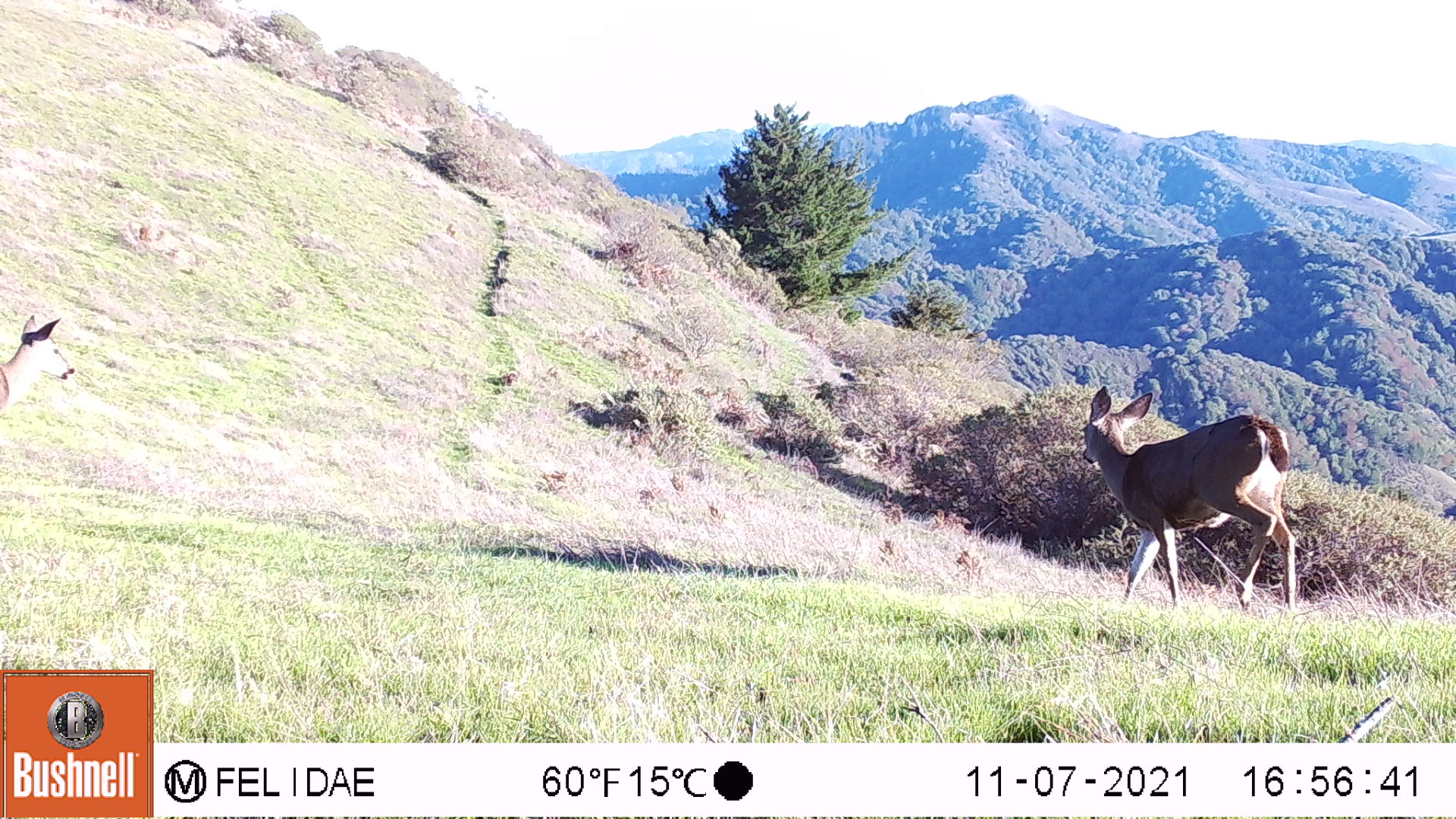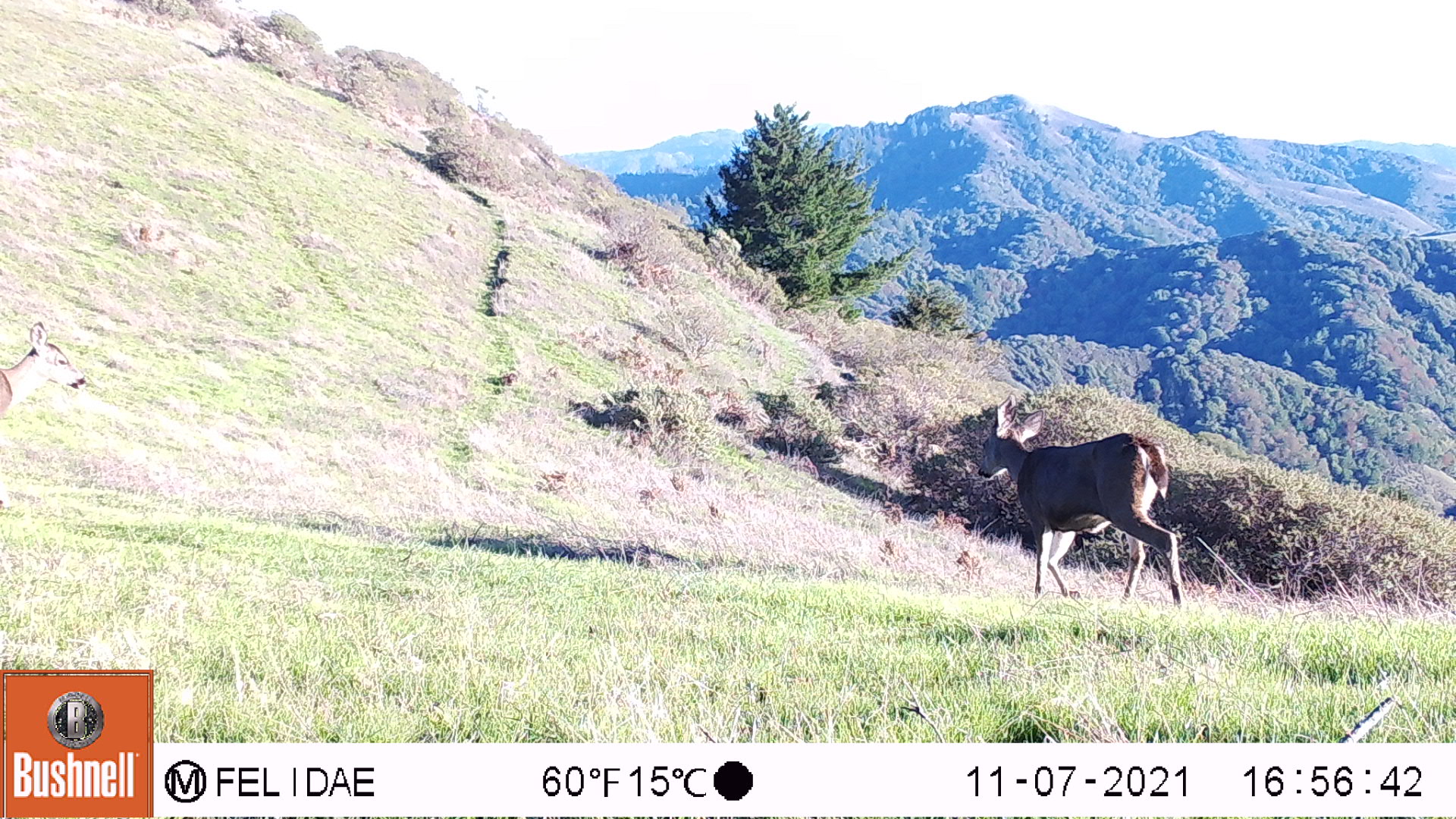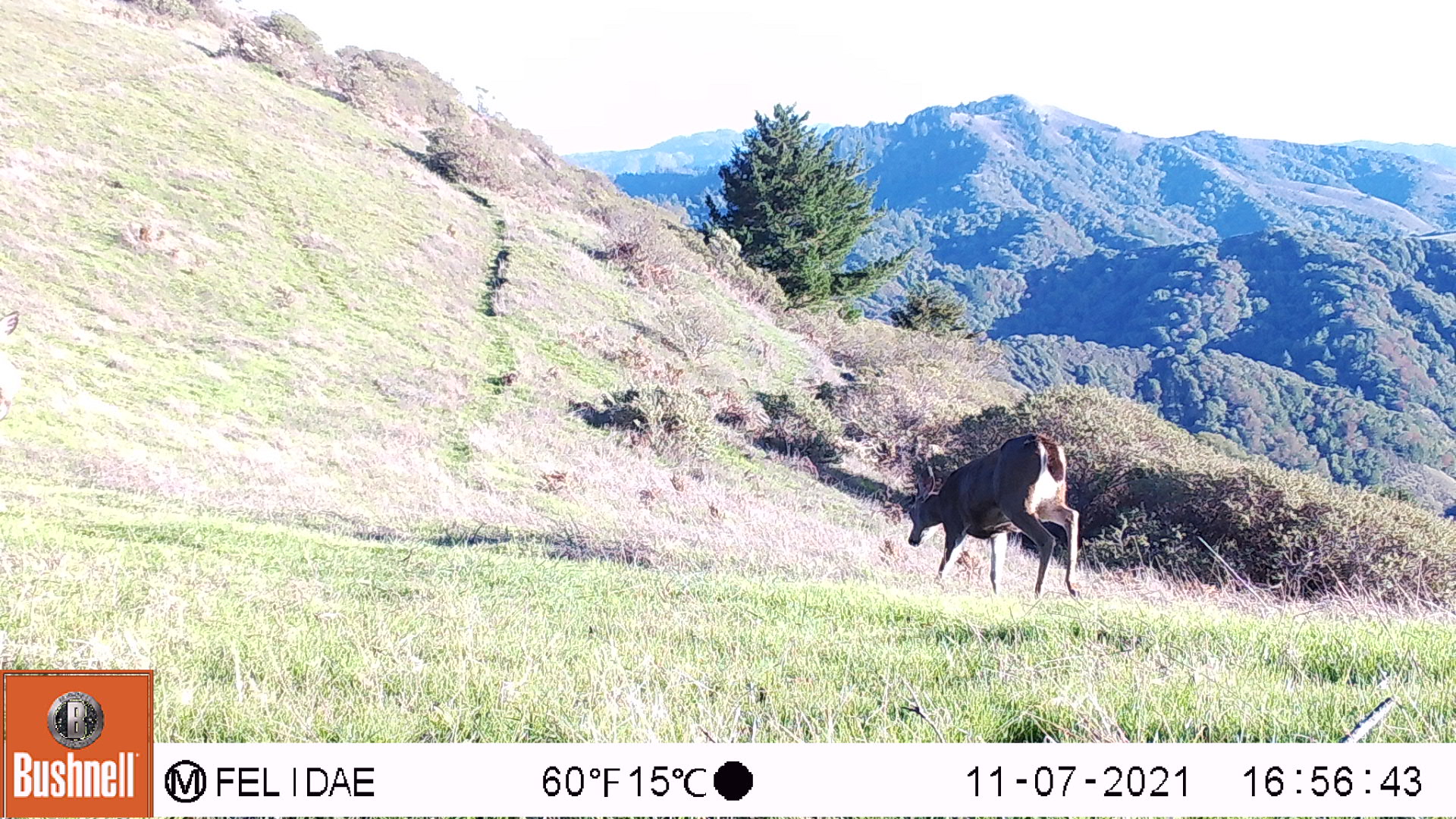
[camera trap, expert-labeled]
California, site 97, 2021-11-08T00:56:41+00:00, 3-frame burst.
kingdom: Animalia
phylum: Chordata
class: Mammalia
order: Artiodactyla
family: Cervidae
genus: Odocoileus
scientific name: Odocoileus hemionus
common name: mule deer